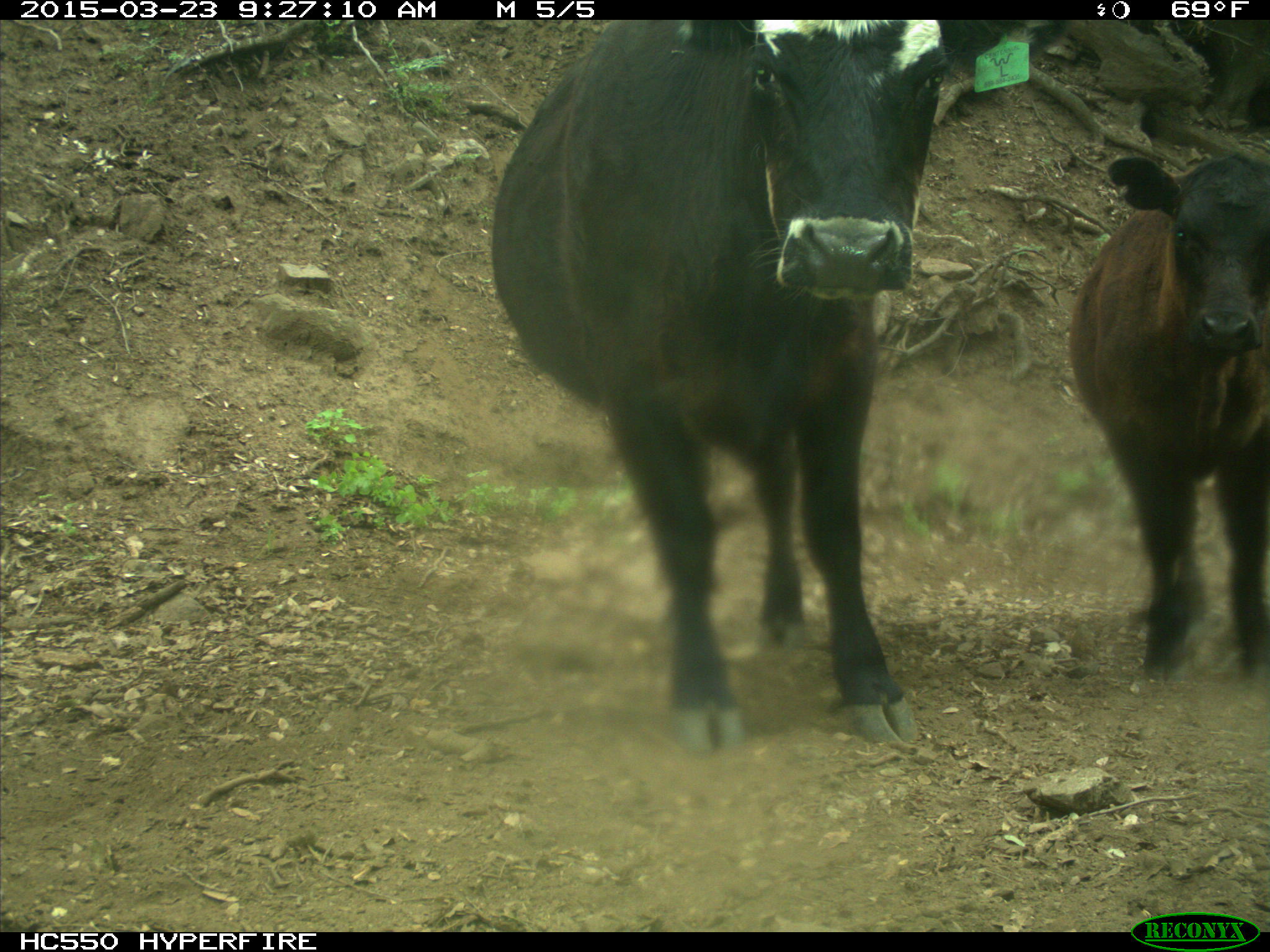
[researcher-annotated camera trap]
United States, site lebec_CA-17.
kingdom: Animalia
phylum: Chordata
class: Mammalia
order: Artiodactyla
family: Bovidae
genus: Bos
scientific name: Bos taurus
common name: domestic cow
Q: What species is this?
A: Bos taurus (domestic cow).